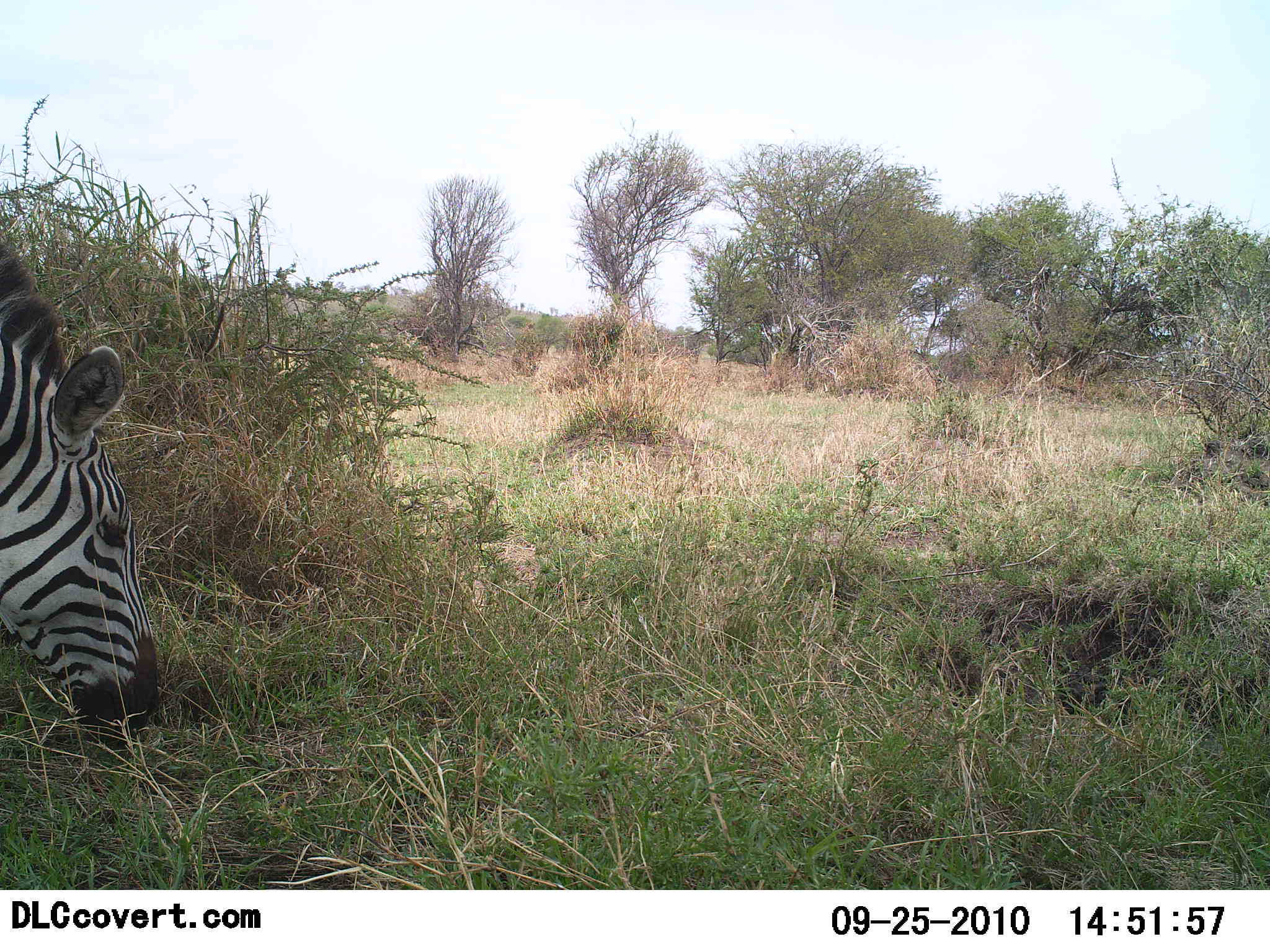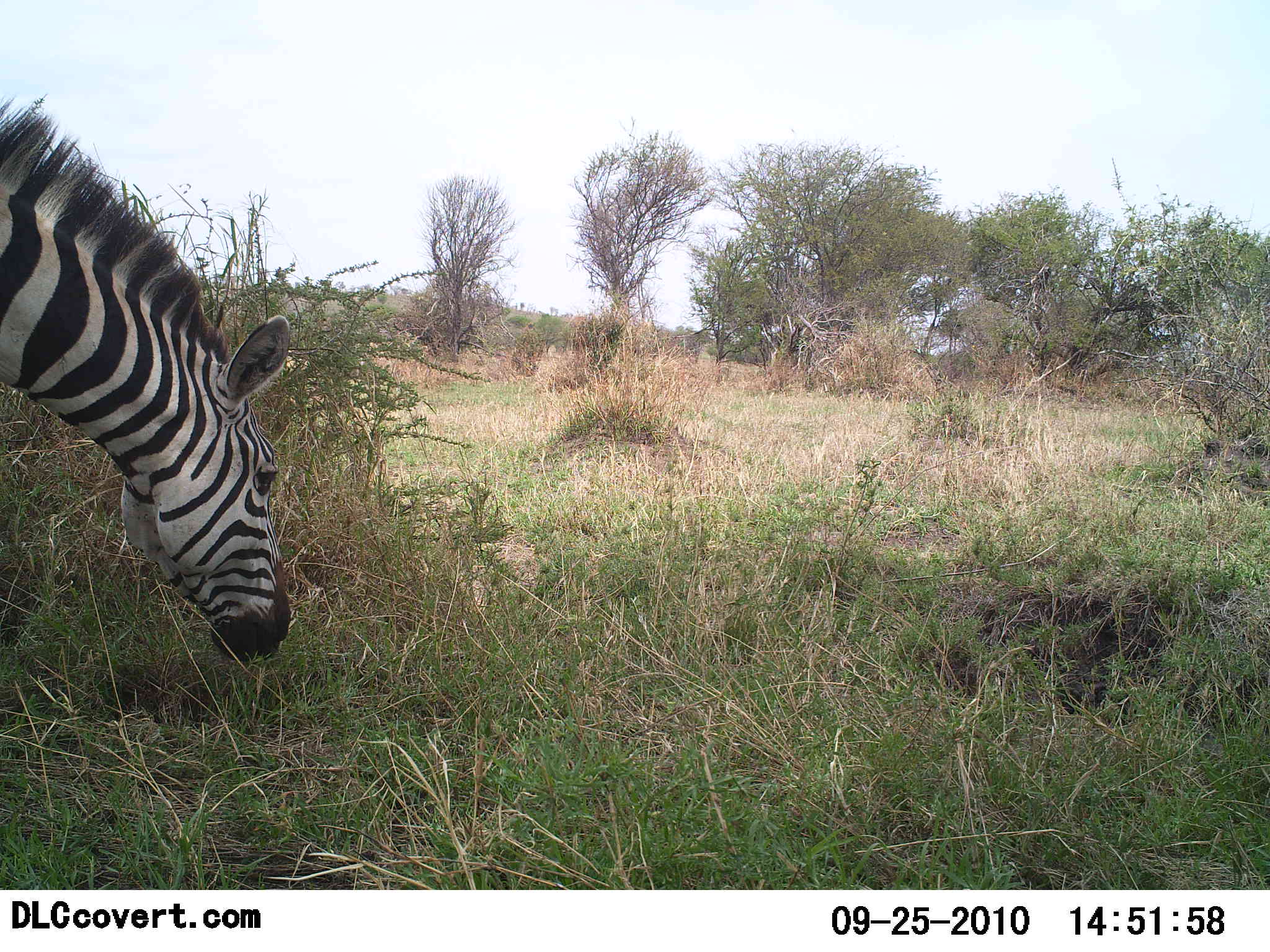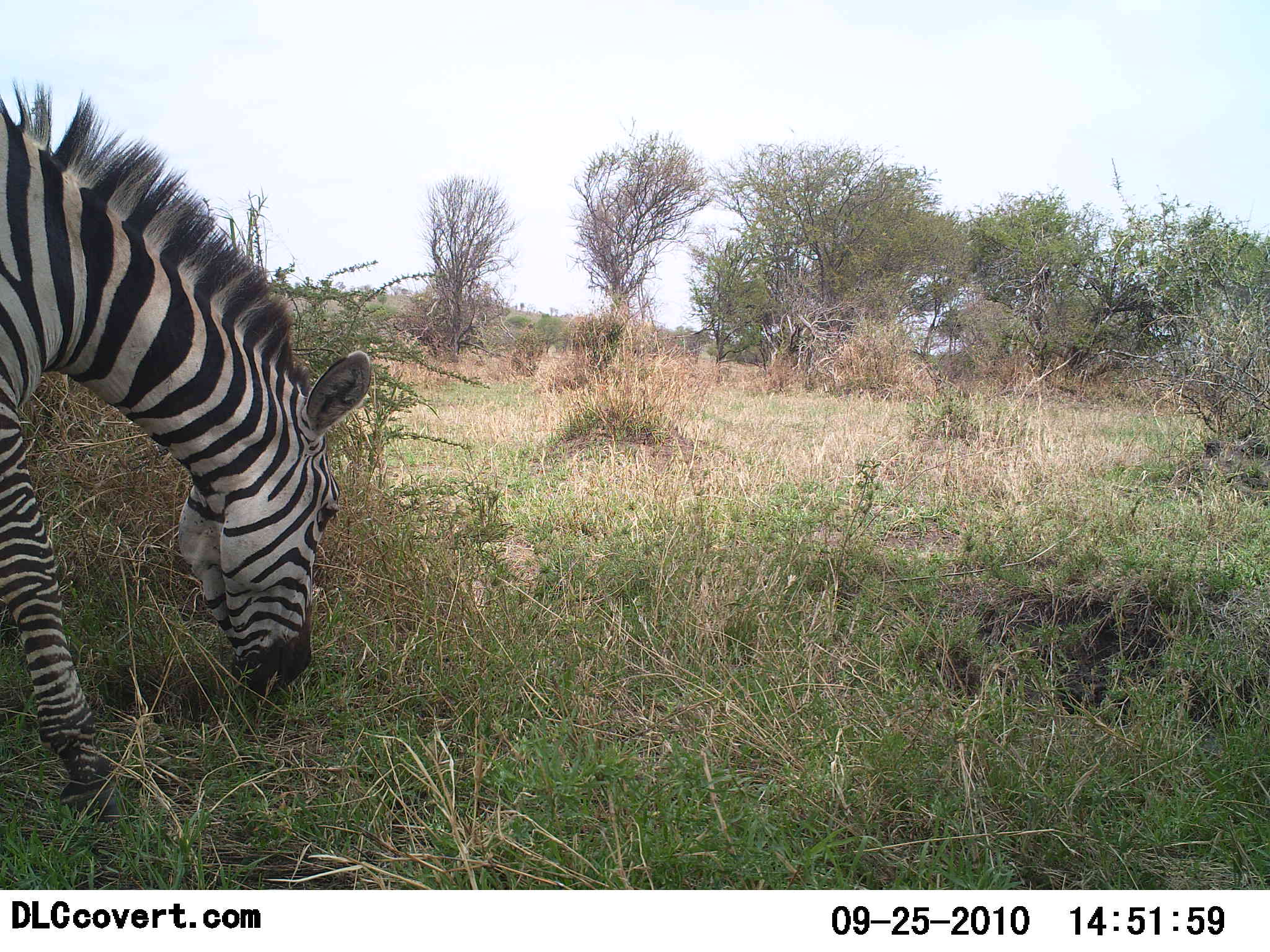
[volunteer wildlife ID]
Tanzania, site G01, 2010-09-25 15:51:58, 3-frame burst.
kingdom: Animalia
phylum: Chordata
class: Mammalia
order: Perissodactyla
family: Equidae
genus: Equus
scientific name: Equus quagga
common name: plains zebra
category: zebra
Zebra (plains zebra) (Equus quagga), count 1. Behavior (volunteer vote fractions): standing 8%, resting 0%, moving 42%, interacting 0%. Young present (vote fraction): 0%. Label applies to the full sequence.